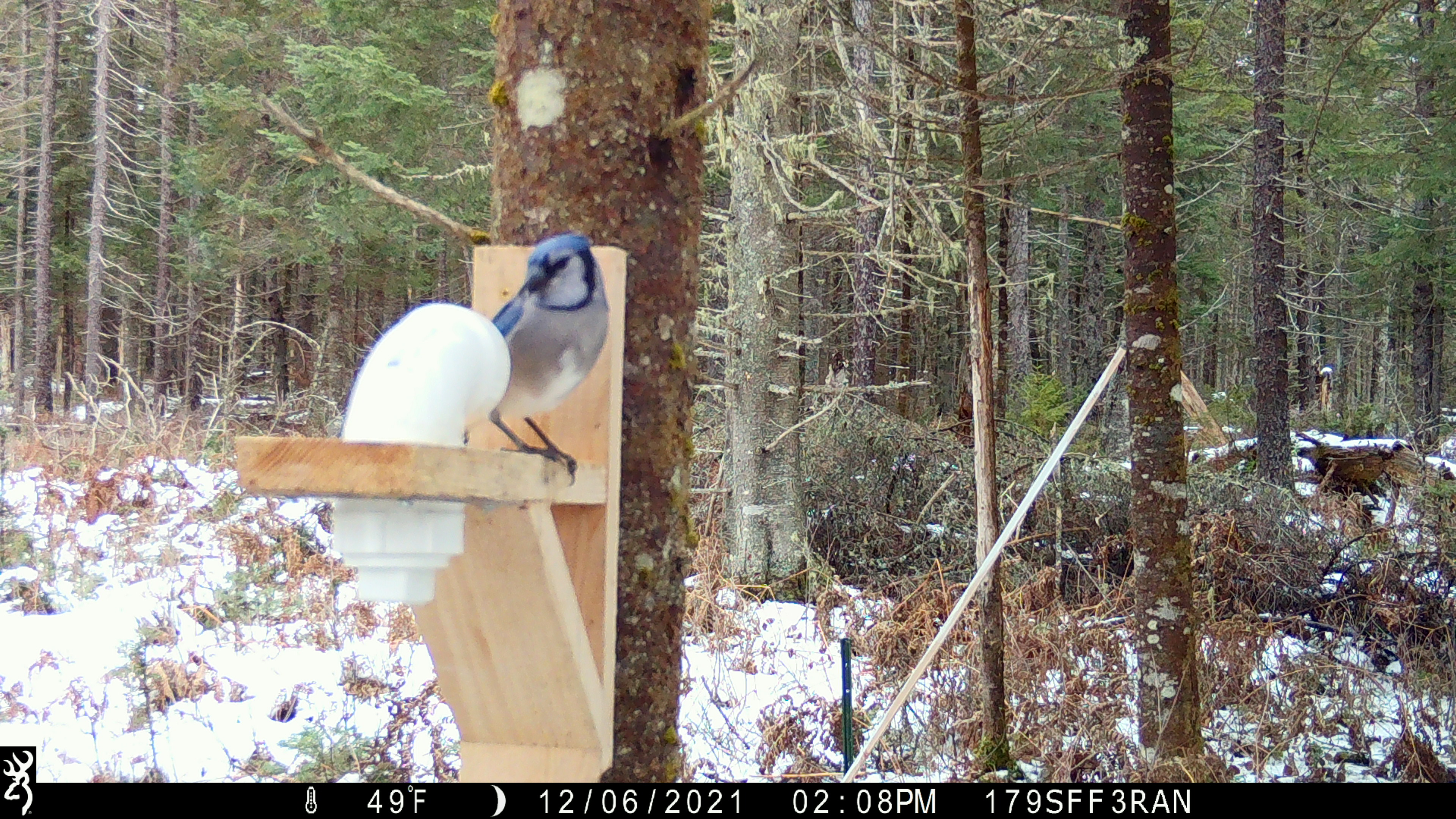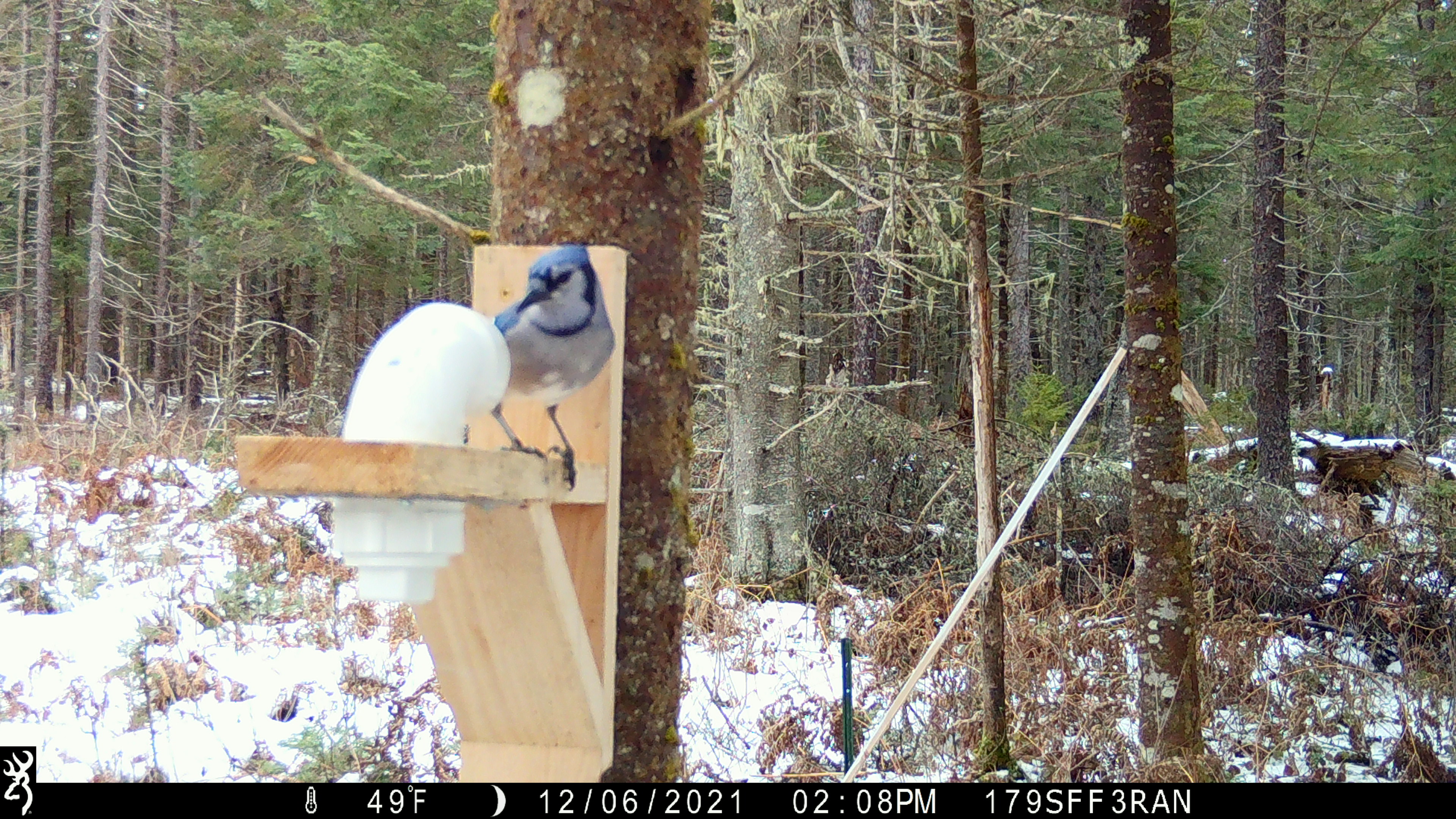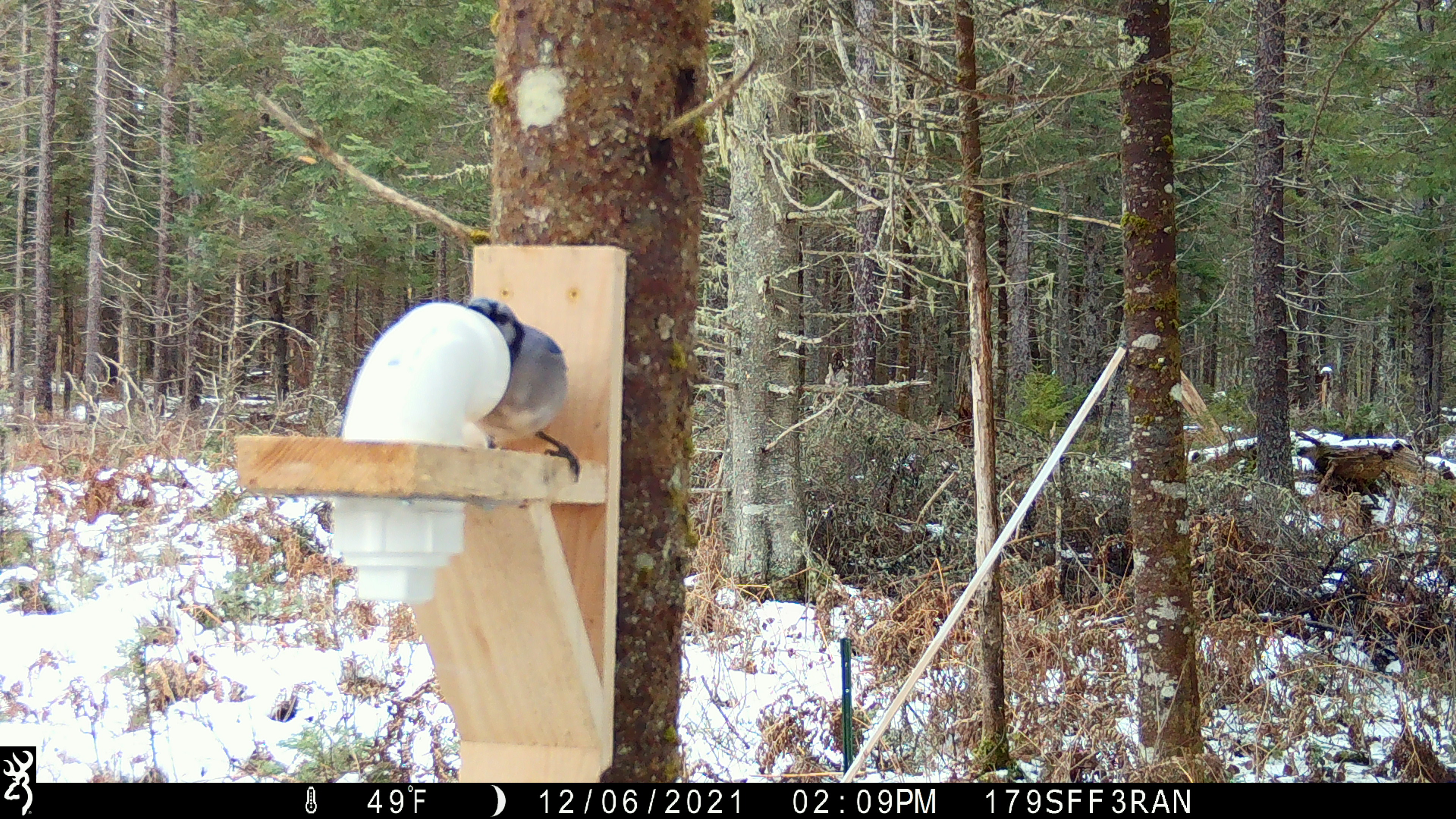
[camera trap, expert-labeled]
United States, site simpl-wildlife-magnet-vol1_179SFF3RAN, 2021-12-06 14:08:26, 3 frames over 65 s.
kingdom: Animalia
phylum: Chordata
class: Aves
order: Passeriformes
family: Corvidae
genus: Cyanocitta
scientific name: Cyanocitta cristata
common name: blue jay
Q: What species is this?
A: Blue jay (Cyanocitta cristata).